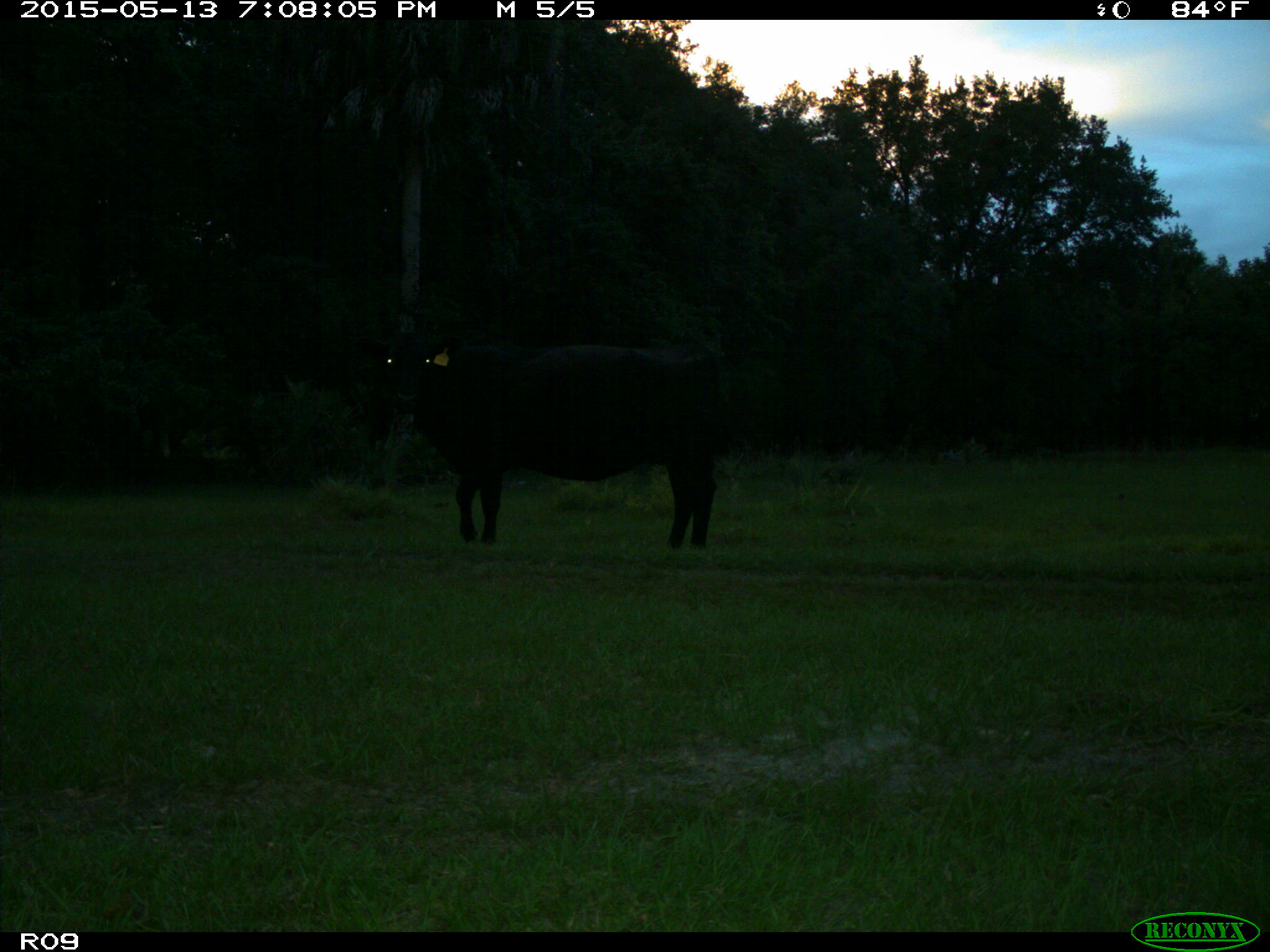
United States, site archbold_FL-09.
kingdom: Animalia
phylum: Chordata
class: Mammalia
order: Artiodactyla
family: Bovidae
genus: Bos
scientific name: Bos taurus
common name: domestic cow